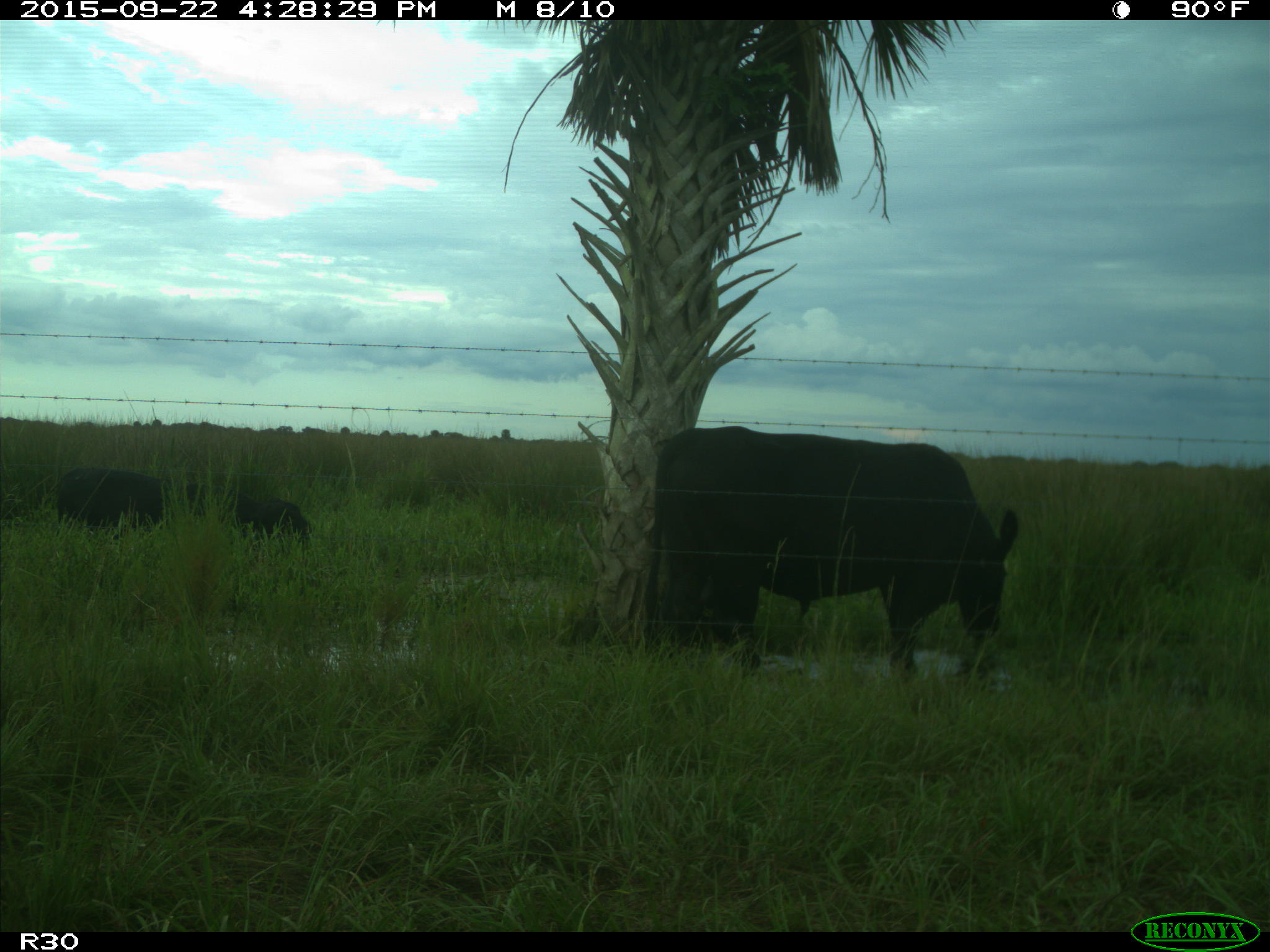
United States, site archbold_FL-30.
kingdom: Animalia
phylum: Chordata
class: Mammalia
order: Artiodactyla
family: Bovidae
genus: Bos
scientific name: Bos taurus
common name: domestic cow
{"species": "Bos taurus (domestic cow)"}